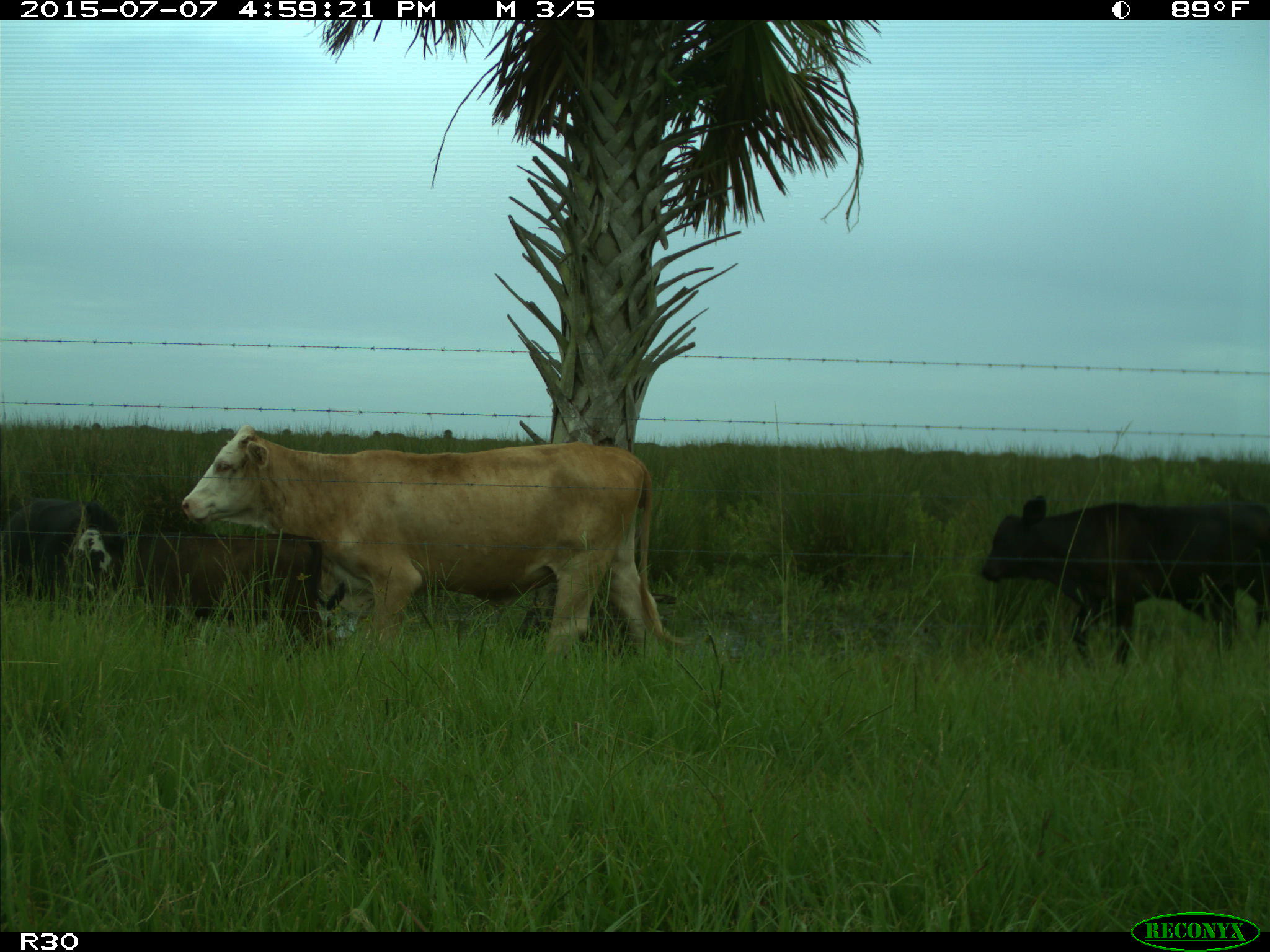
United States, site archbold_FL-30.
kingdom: Animalia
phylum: Chordata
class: Mammalia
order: Artiodactyla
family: Bovidae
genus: Bos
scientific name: Bos taurus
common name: domestic cow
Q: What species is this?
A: Bos taurus (domestic cow).